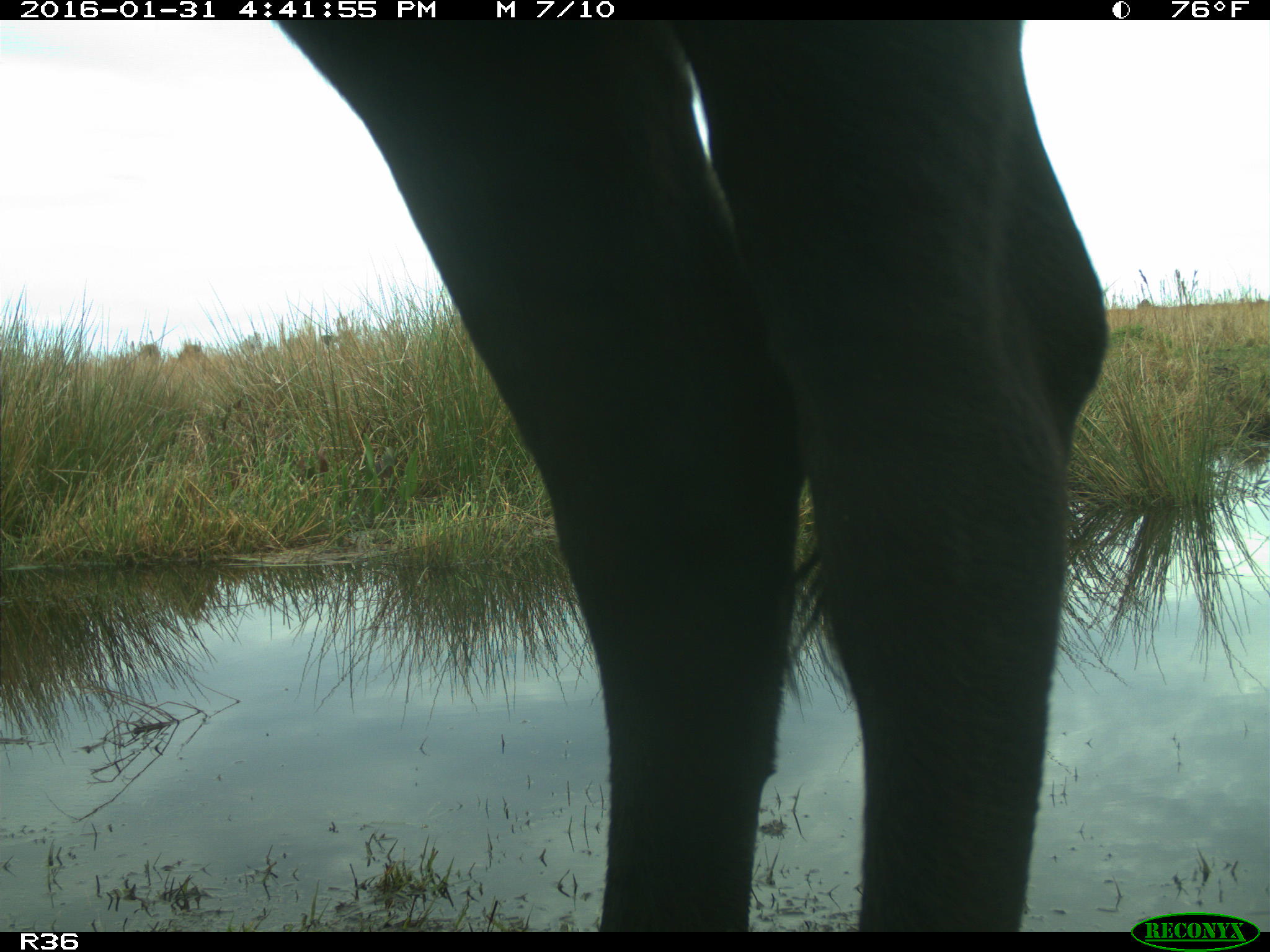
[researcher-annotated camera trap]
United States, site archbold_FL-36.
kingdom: Animalia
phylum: Chordata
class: Mammalia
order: Artiodactyla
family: Bovidae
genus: Bos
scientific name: Bos taurus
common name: domestic cow